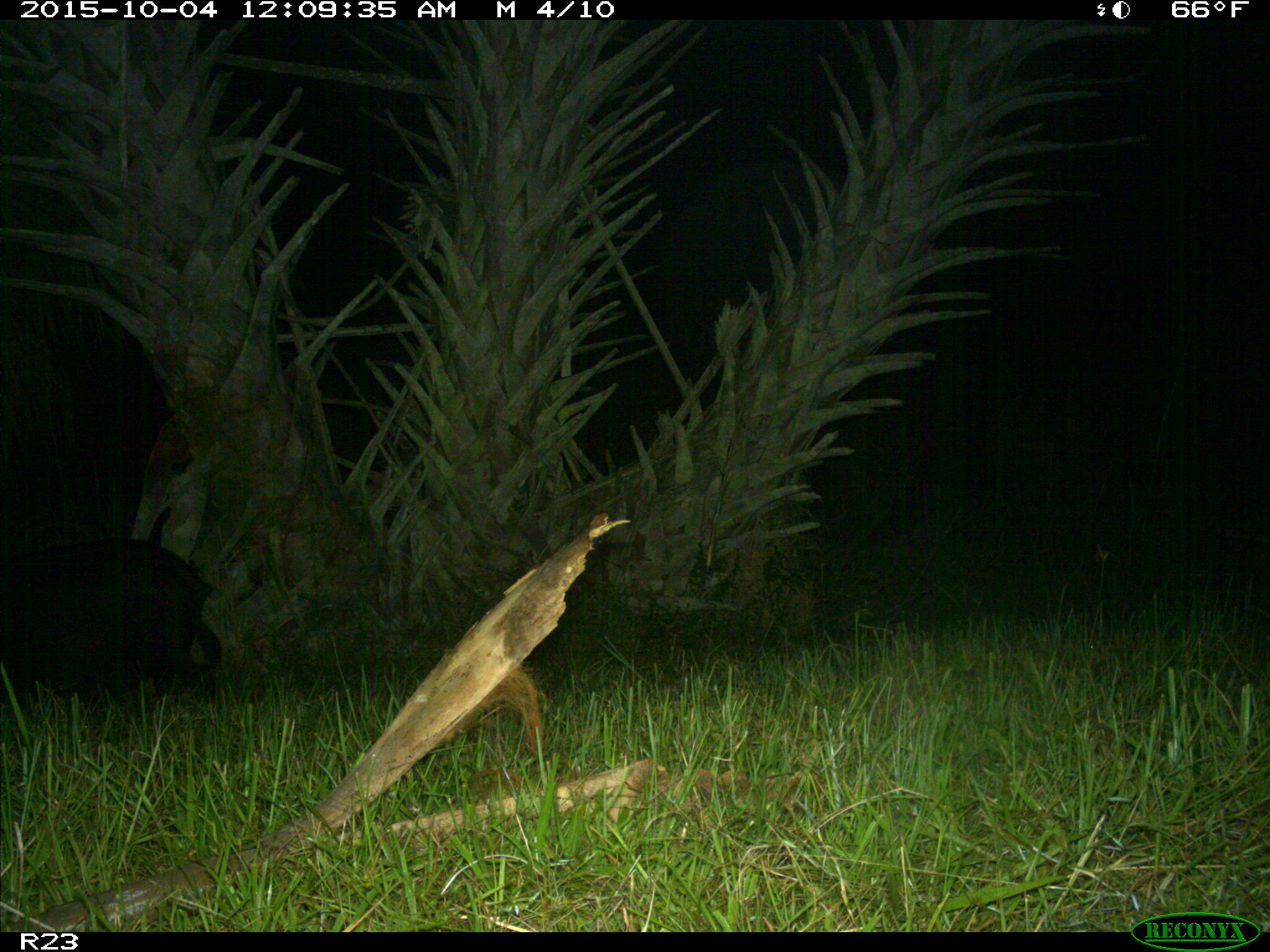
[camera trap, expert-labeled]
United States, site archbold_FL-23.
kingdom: Animalia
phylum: Chordata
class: Mammalia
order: Artiodactyla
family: Suidae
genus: Sus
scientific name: Sus scrofa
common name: wild boar